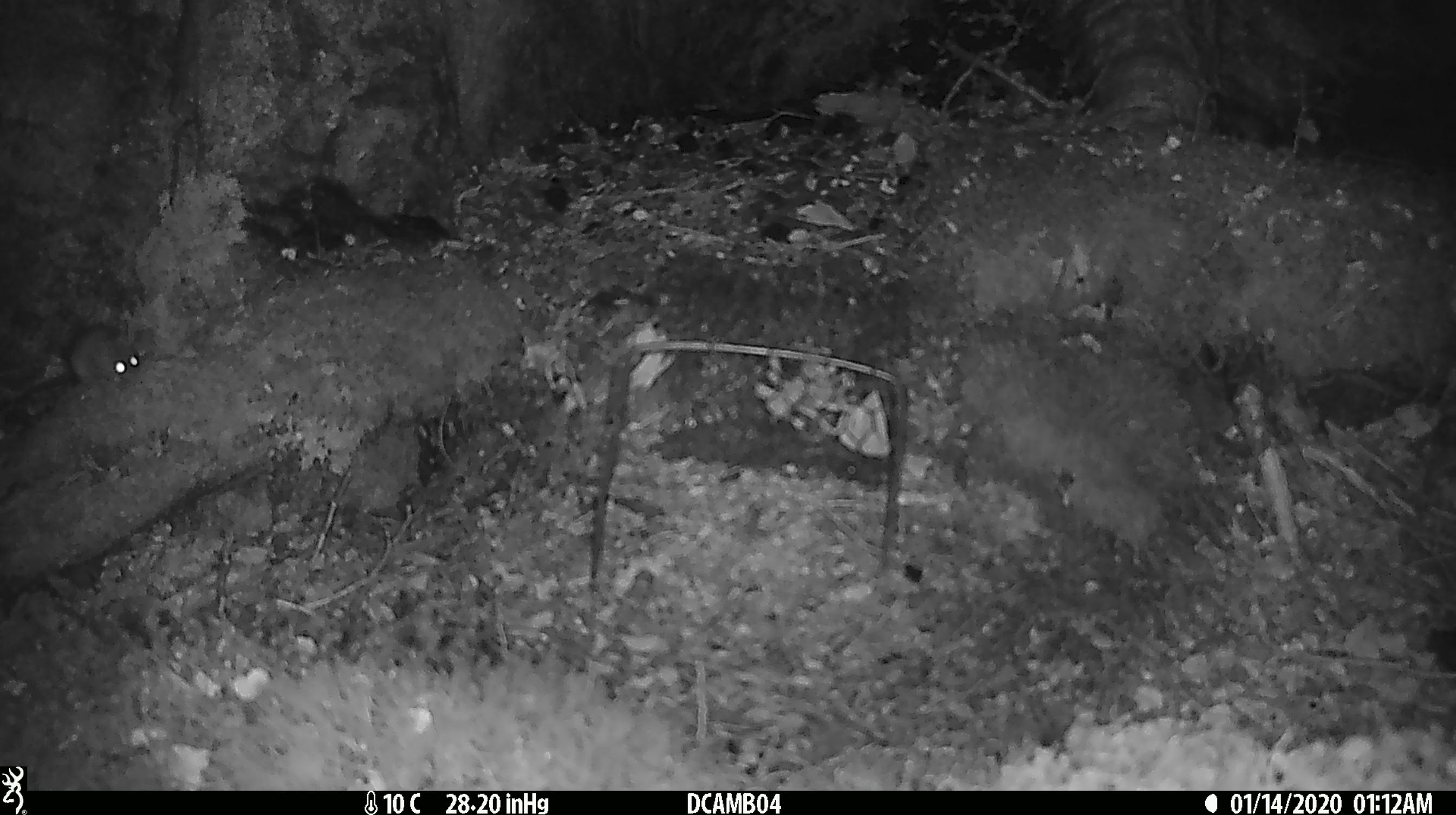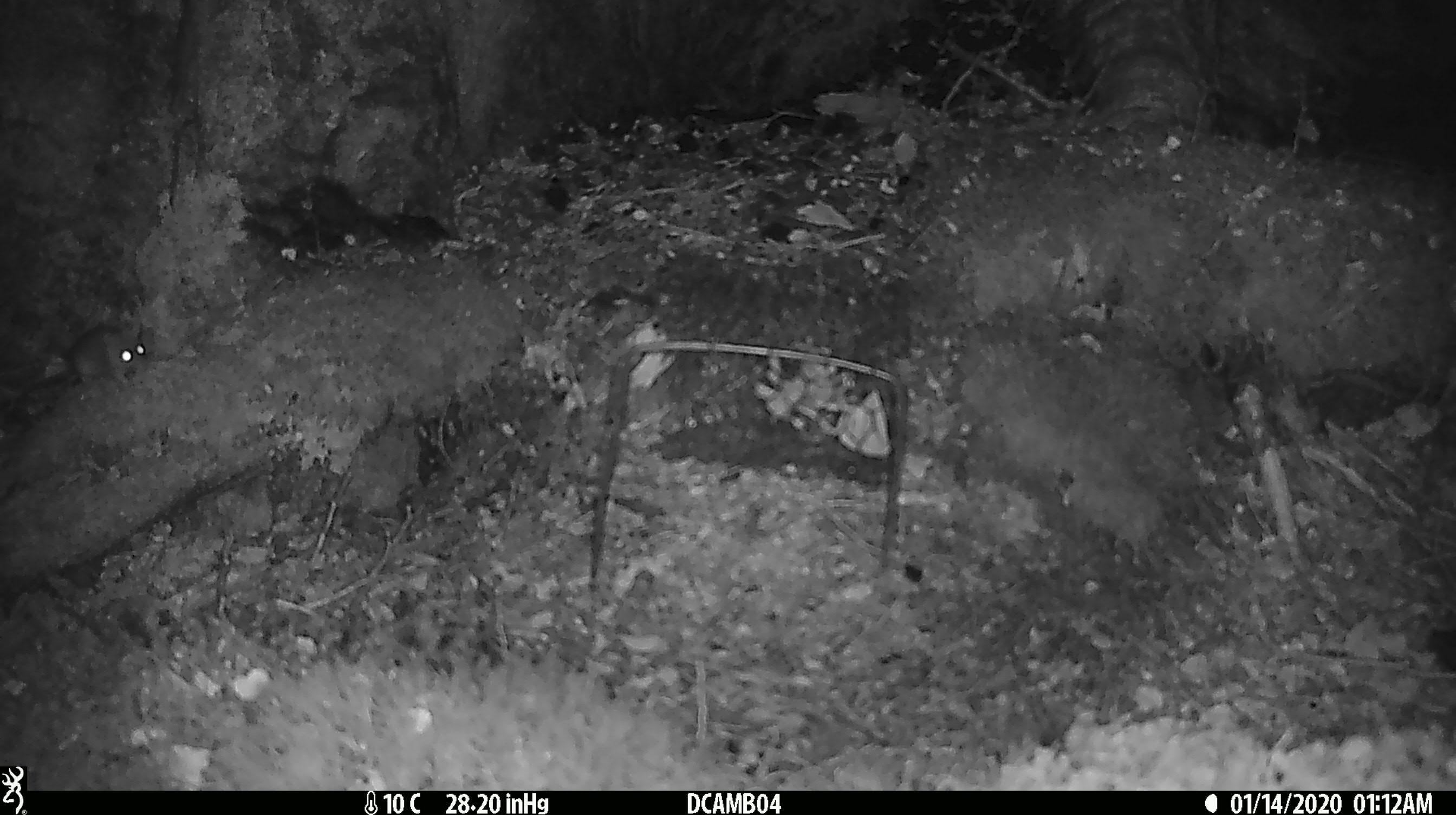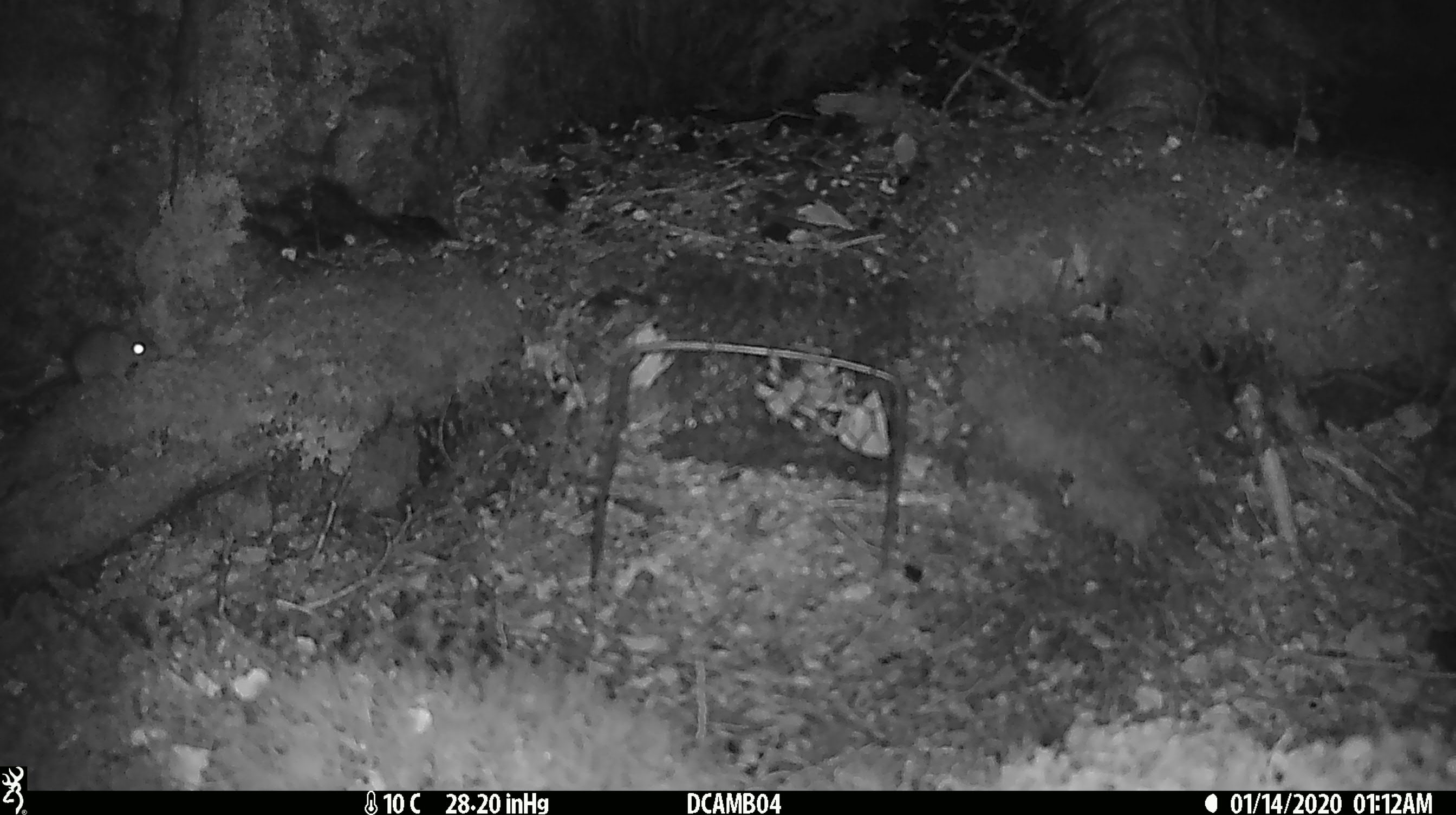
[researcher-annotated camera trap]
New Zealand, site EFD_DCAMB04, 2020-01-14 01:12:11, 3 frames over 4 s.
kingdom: Animalia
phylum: Chordata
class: Mammalia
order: Rodentia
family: Muridae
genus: Mus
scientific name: Mus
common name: mouse